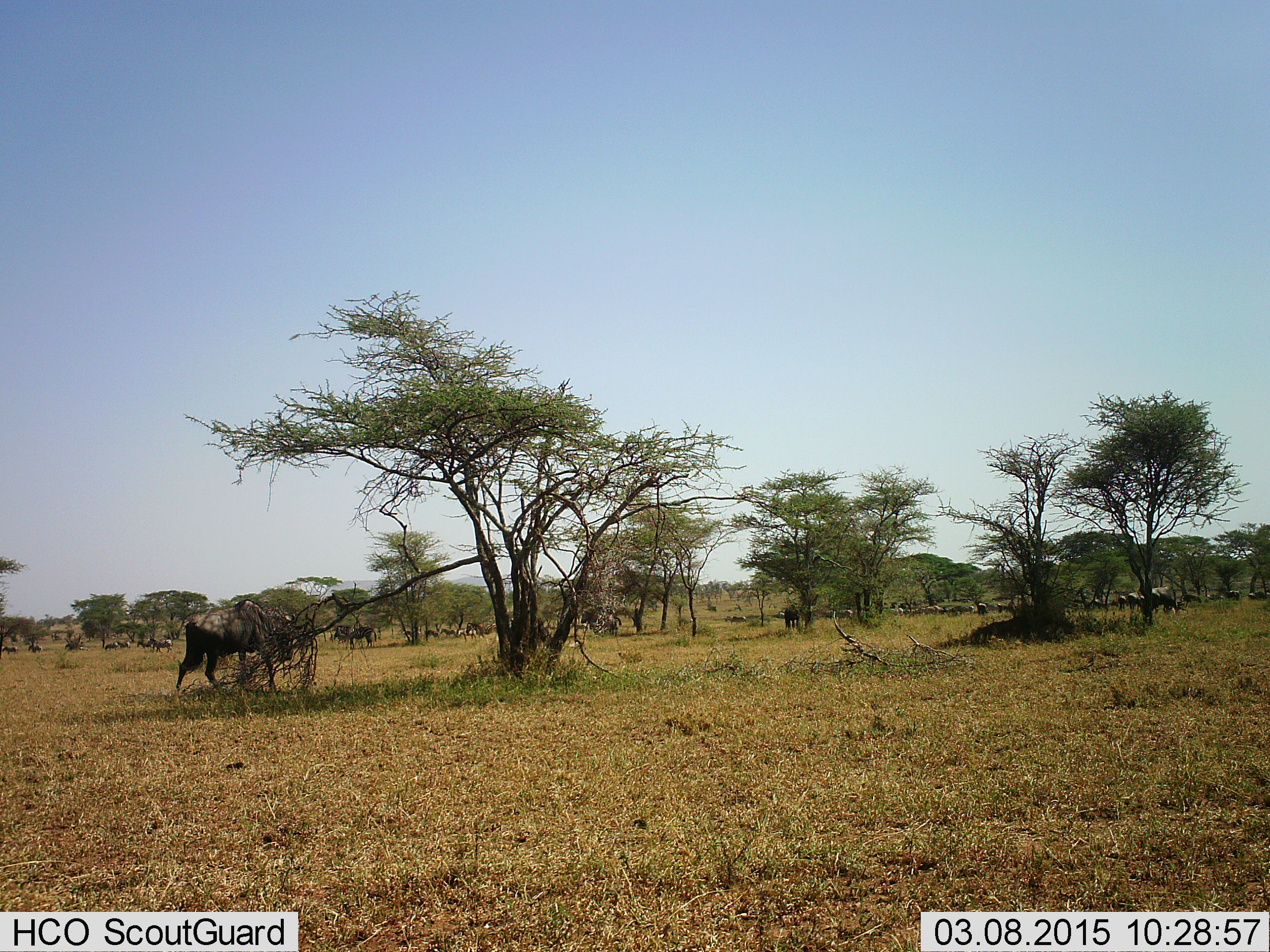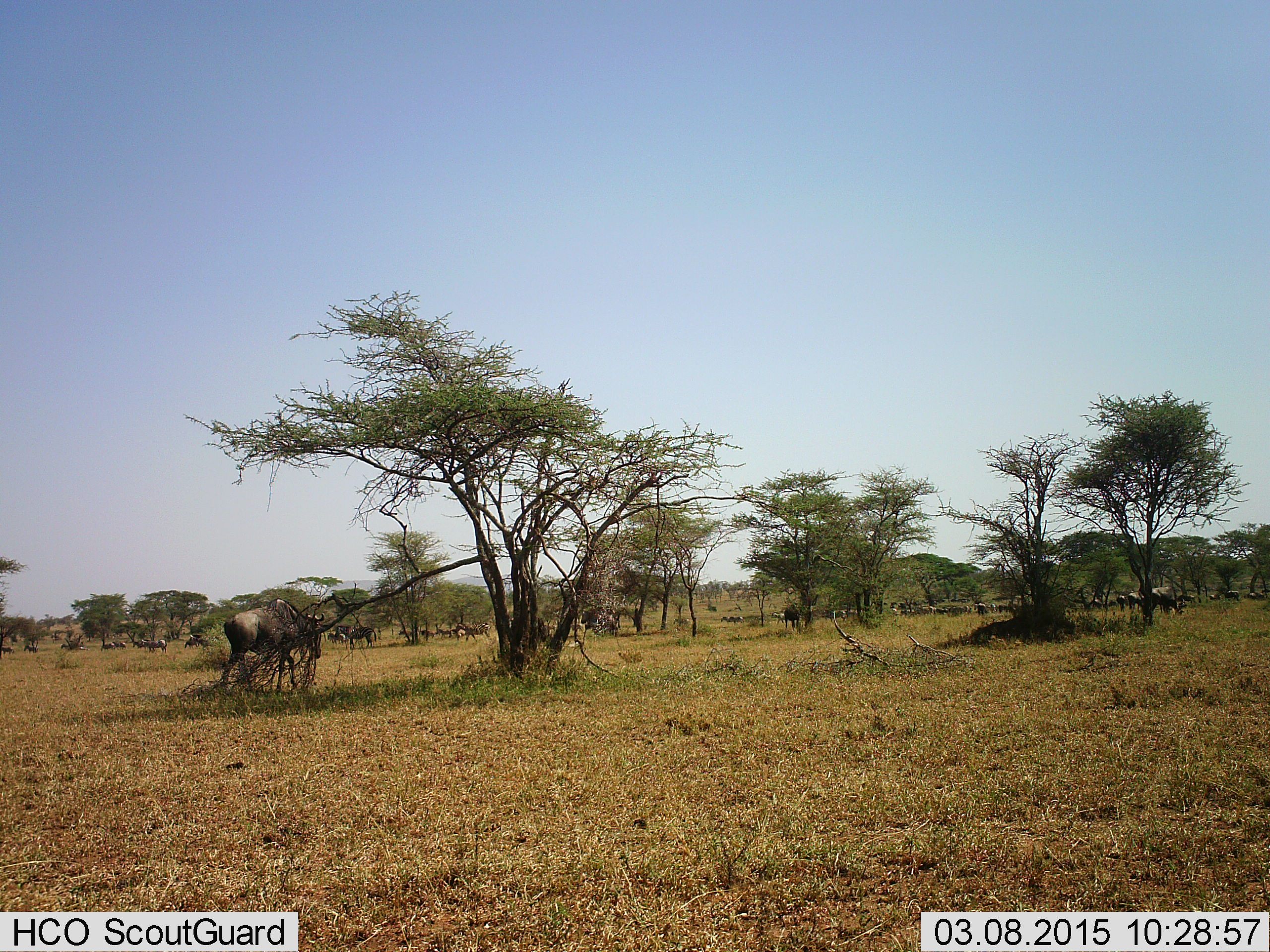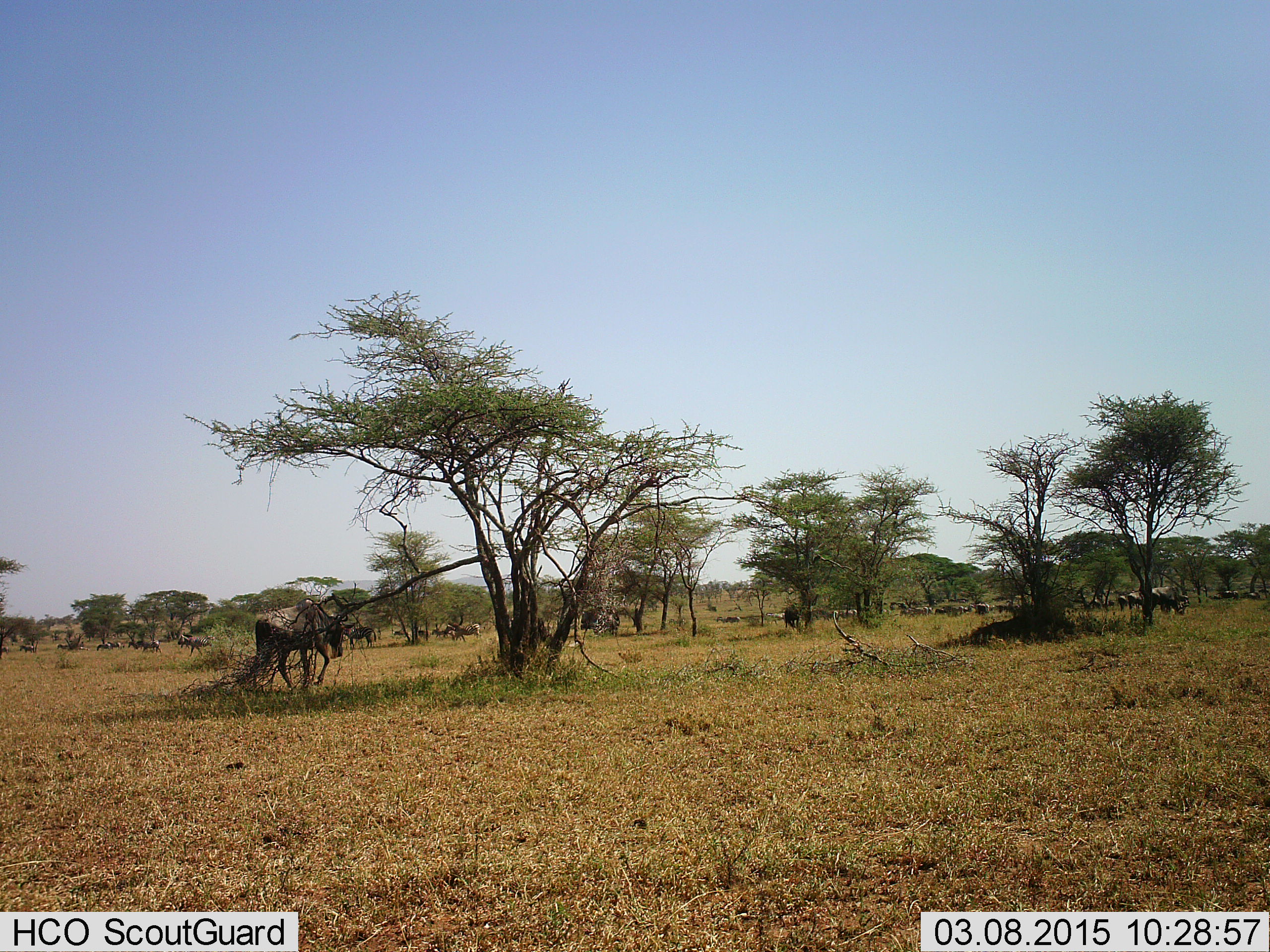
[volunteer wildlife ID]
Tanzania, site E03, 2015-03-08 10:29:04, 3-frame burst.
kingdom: Animalia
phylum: Chordata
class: Mammalia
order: Artiodactyla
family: Bovidae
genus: Connochaetes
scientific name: Connochaetes taurinus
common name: blue wildebeest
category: wildebeest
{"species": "wildebeest (blue wildebeest) (Connochaetes taurinus)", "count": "11-50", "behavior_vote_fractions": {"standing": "73%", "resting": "0%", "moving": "91%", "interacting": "0%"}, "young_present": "9%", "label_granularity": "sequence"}